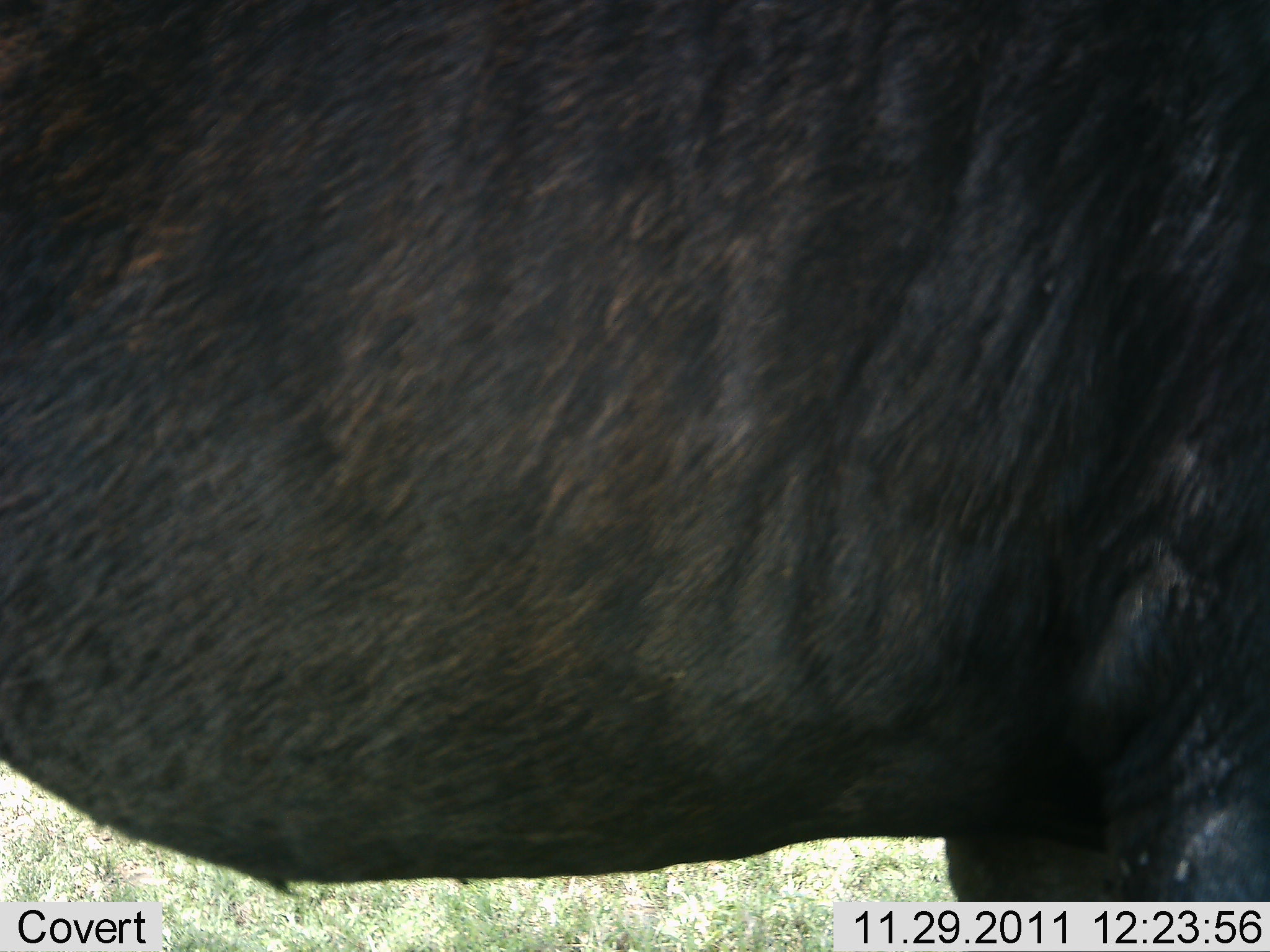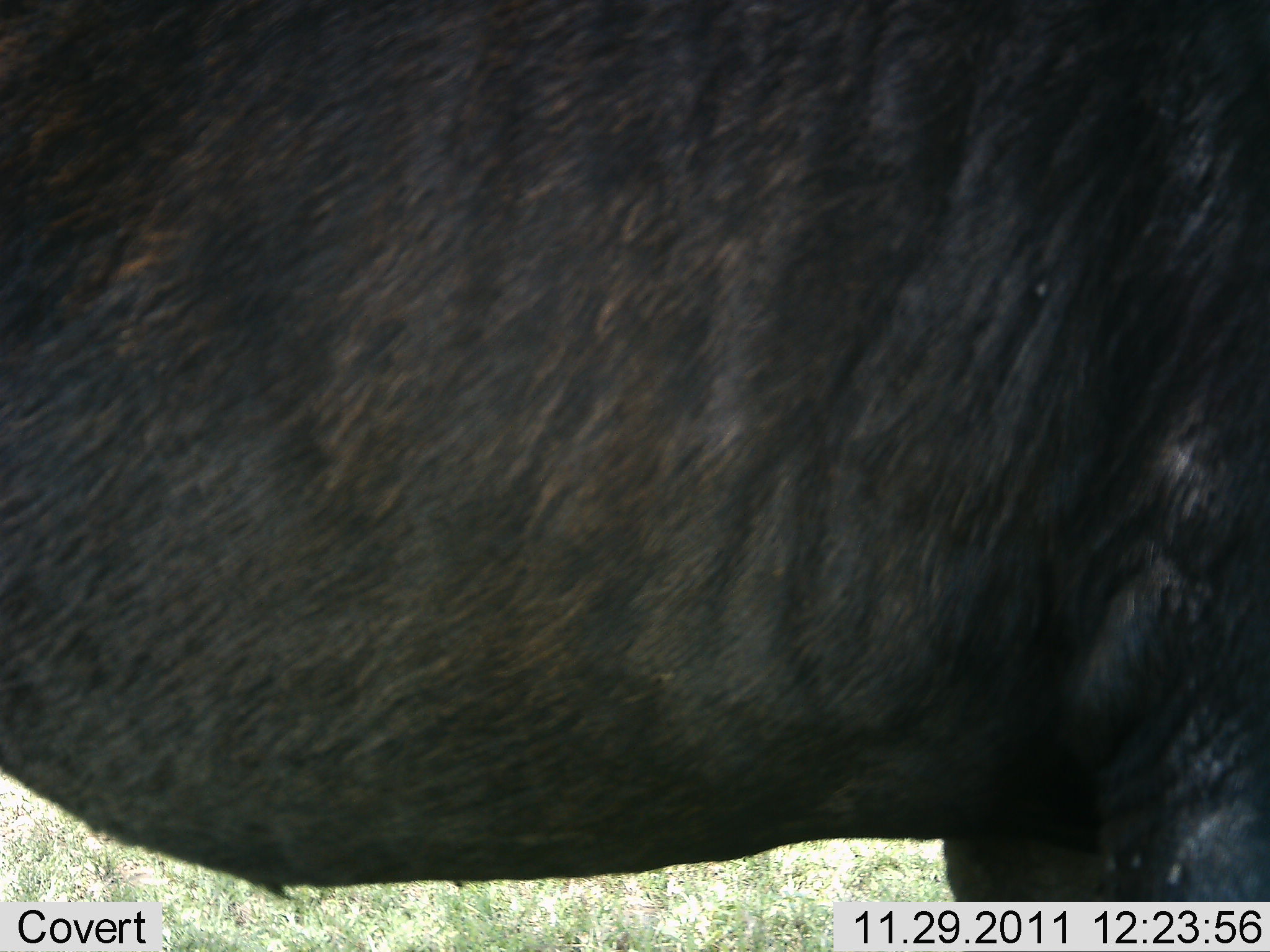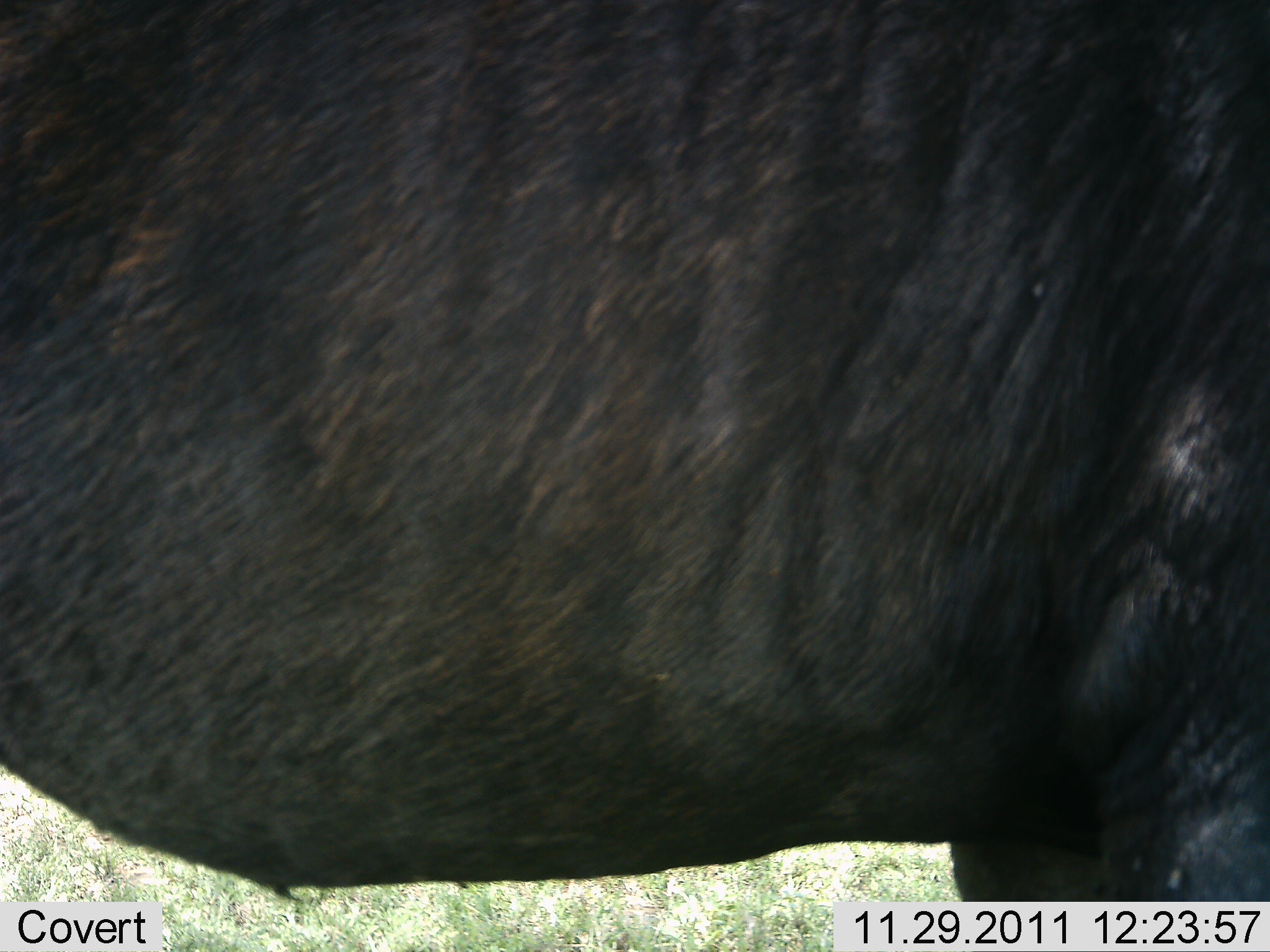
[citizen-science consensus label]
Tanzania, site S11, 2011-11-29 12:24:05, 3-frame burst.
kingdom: Animalia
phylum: Chordata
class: Mammalia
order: Artiodactyla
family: Bovidae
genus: Syncerus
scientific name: Syncerus caffer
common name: cape buffalo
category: buffalo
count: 1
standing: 100%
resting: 0%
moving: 0%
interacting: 0%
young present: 0%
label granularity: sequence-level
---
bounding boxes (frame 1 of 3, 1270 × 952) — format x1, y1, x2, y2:
animal: 1, 1, 1270, 952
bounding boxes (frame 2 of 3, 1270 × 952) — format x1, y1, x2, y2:
animal: 1, 1, 1270, 952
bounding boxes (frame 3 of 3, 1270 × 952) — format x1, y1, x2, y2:
animal: 1, 1, 1270, 952